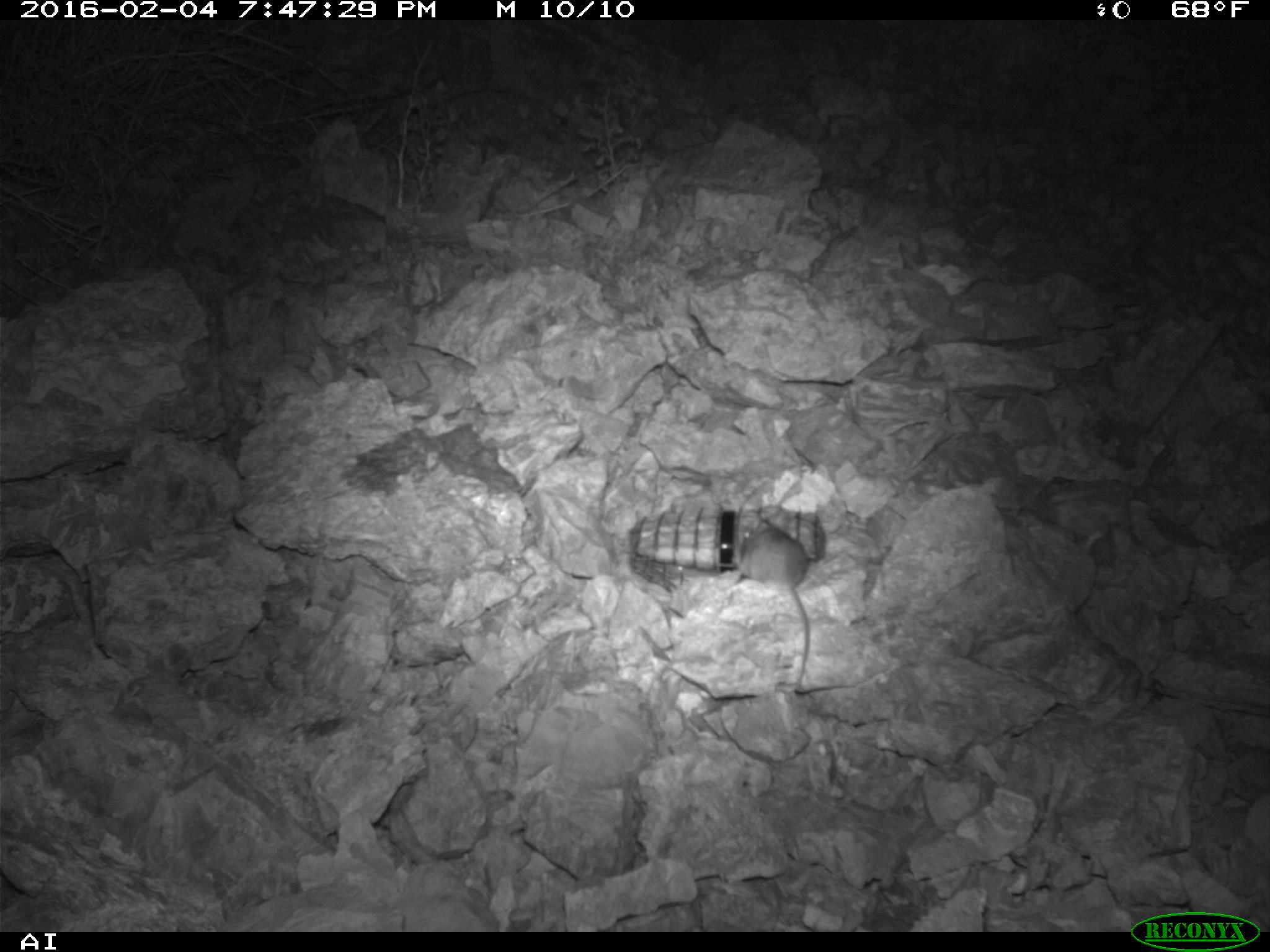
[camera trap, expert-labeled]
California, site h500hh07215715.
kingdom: Animalia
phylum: Chordata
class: Mammalia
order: Rodentia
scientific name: Rodentia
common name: rodent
Rodent (Rodentia).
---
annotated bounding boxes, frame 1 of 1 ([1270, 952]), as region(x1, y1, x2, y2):
rodent: region(730, 502, 812, 686)